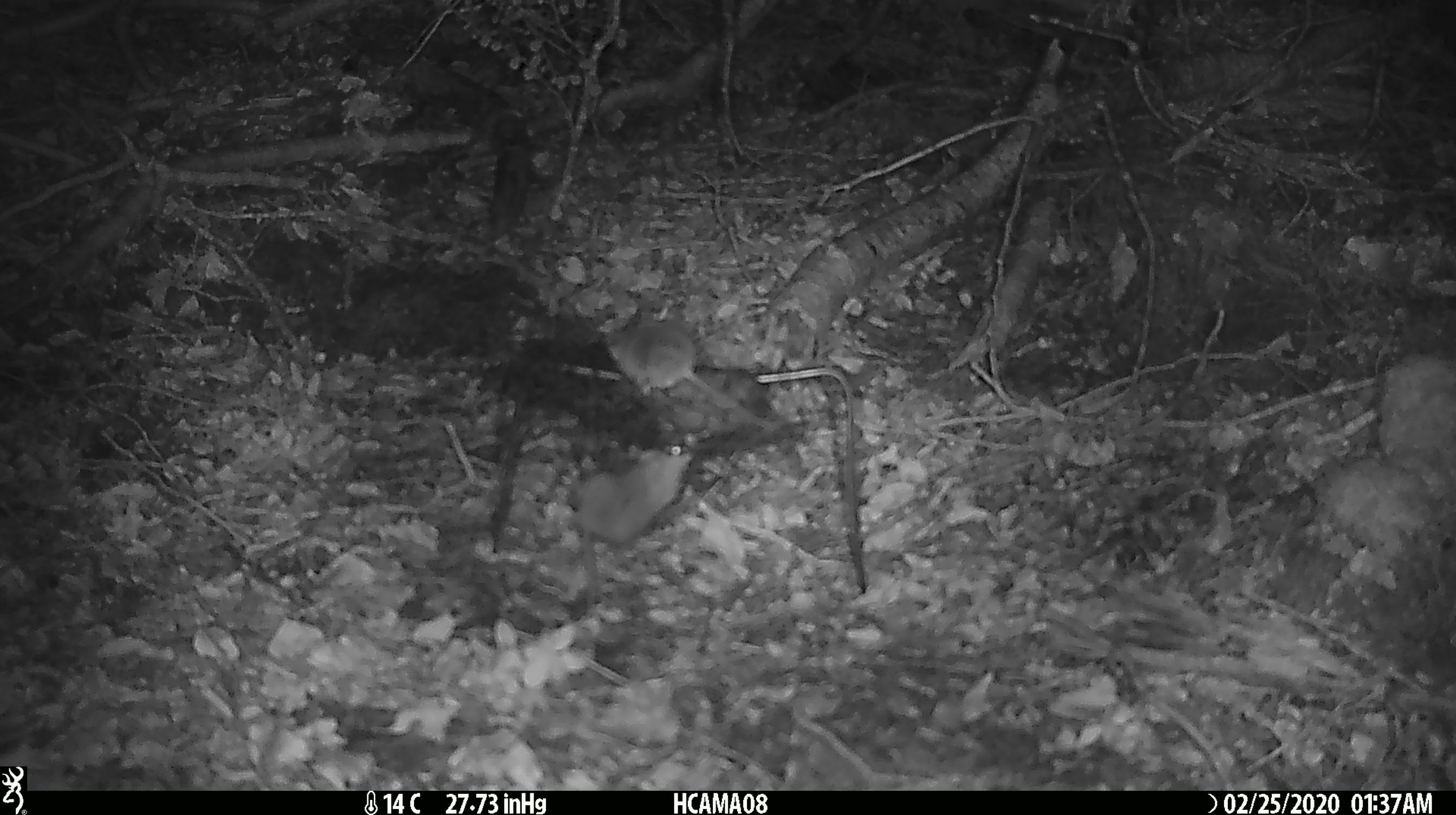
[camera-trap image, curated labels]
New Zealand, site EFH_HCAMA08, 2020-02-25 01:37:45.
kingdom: Animalia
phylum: Chordata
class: Mammalia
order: Rodentia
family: Muridae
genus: Mus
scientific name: Mus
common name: mouse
Mouse (Mus).